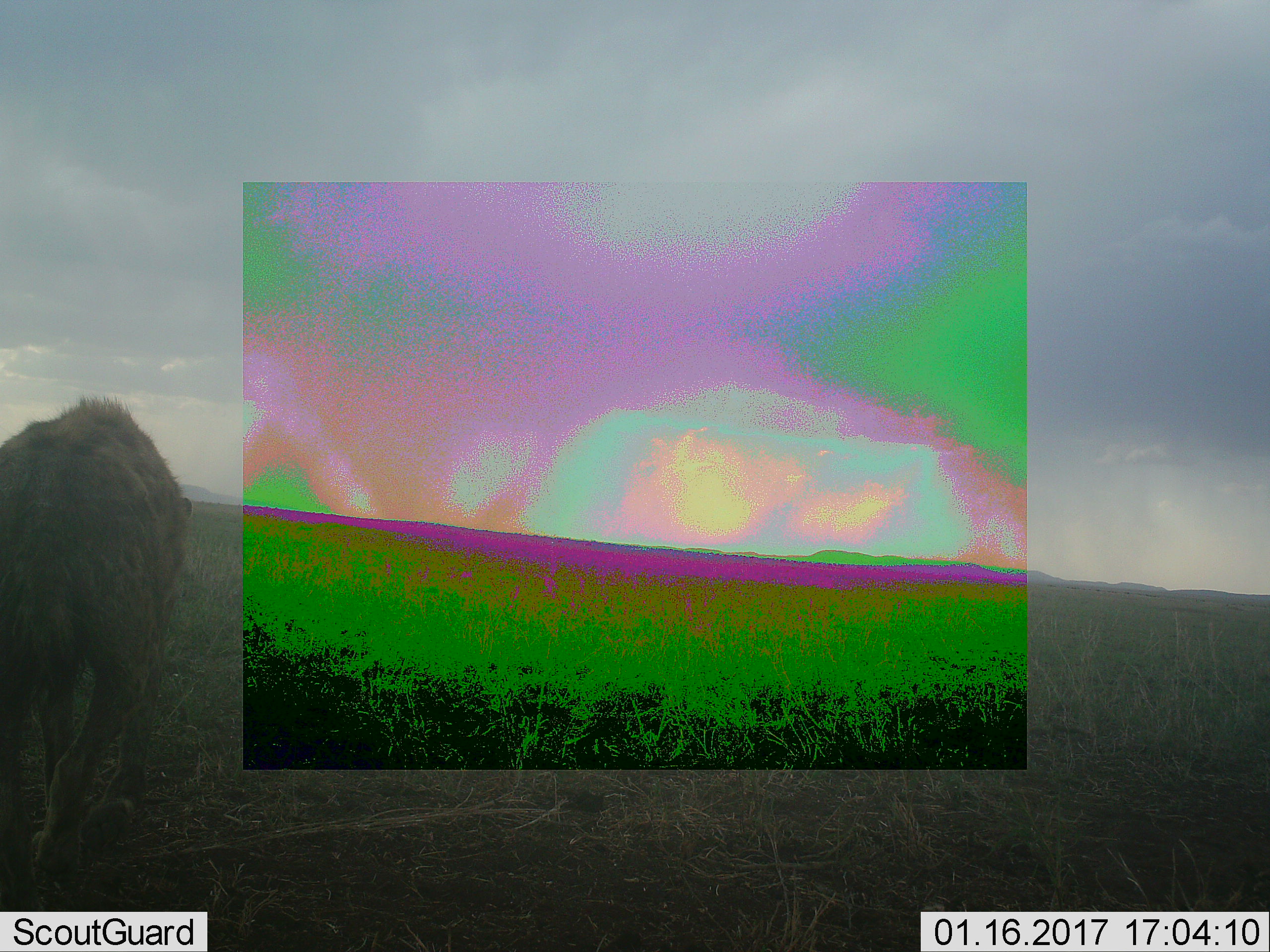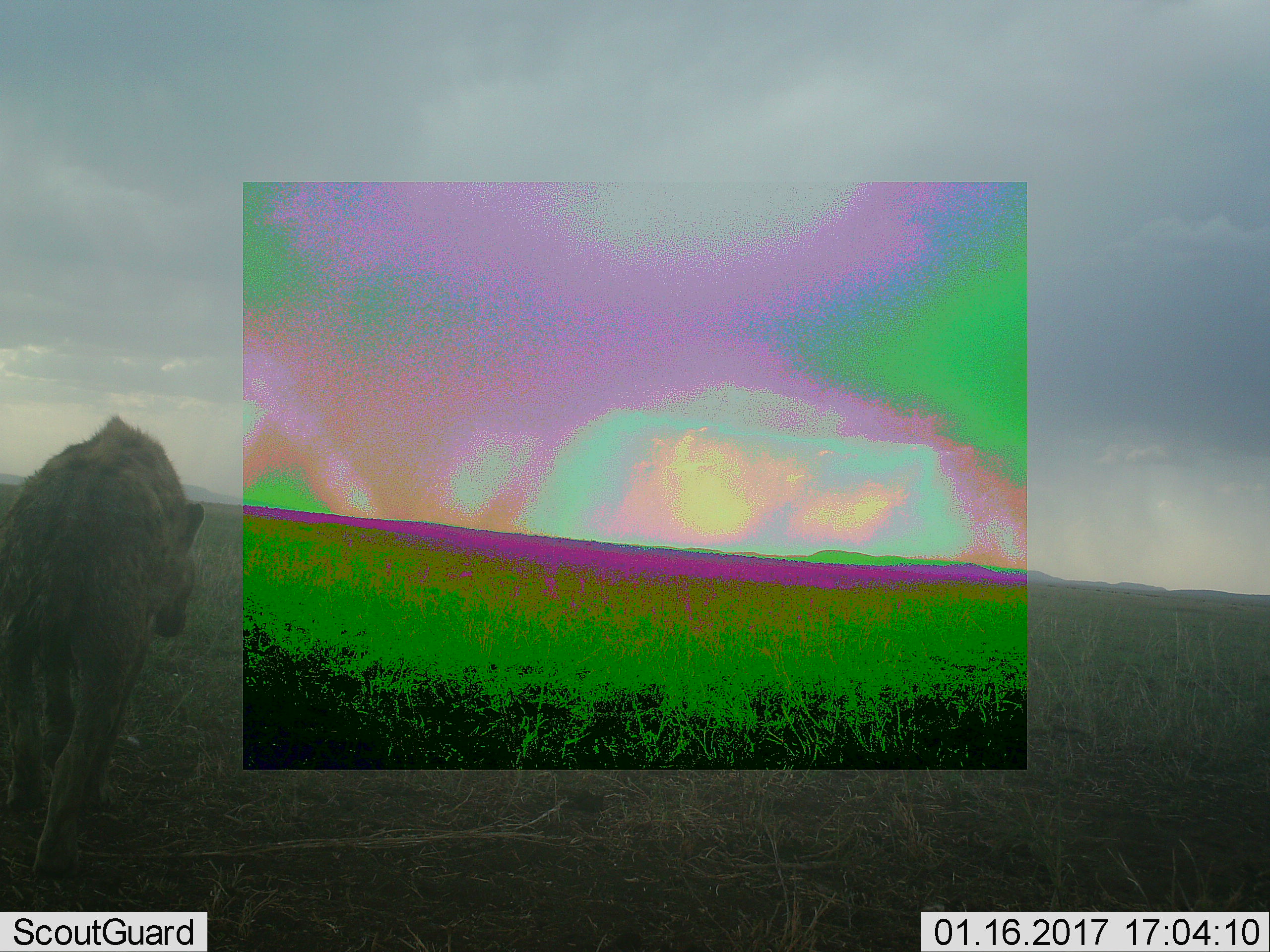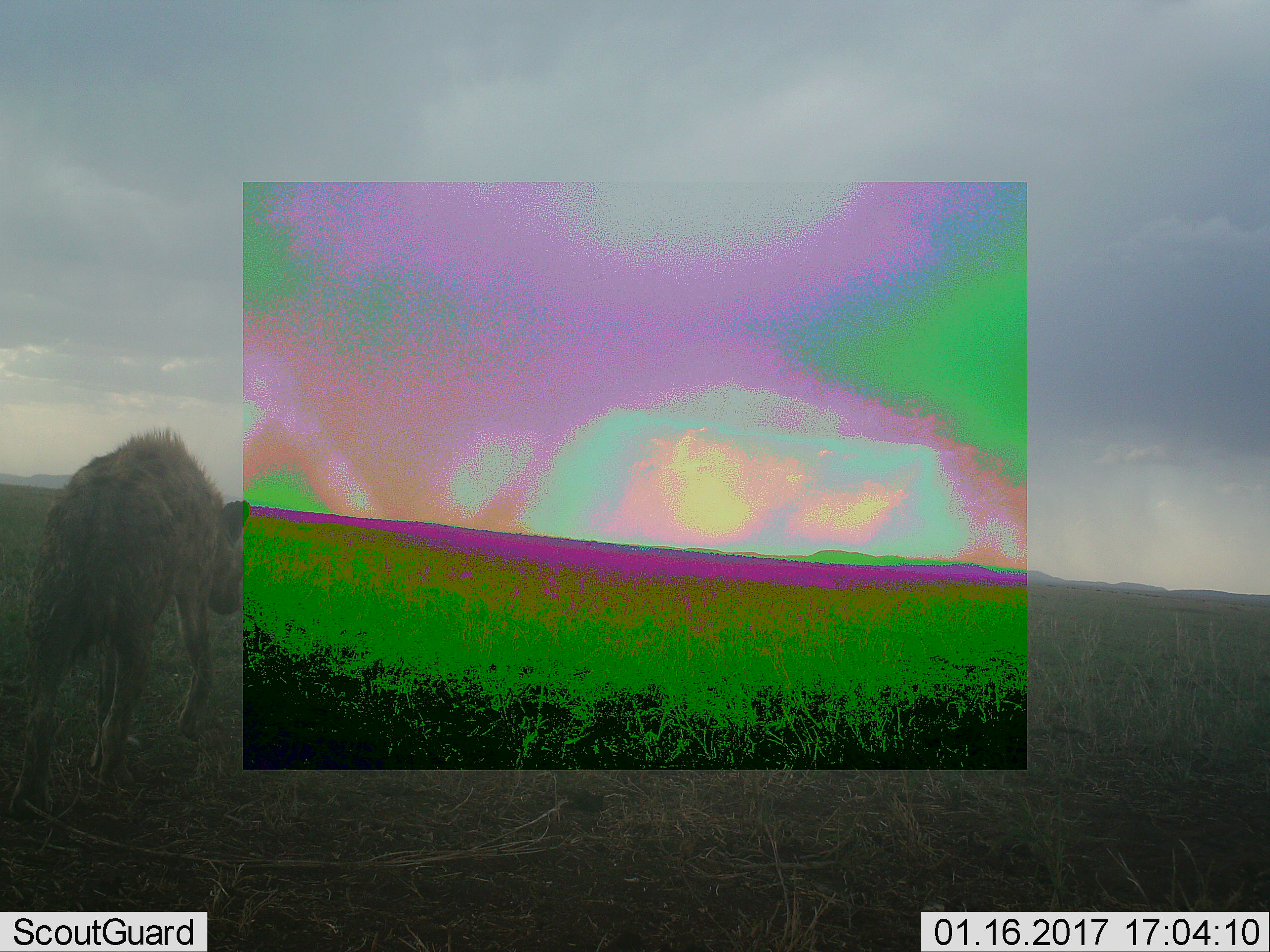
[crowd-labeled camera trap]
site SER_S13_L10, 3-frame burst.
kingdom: Animalia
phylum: Chordata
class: Mammalia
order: Carnivora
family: Hyaenidae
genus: Crocuta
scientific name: Crocuta crocuta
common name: spotted hyena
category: hyenaspotted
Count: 1.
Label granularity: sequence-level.